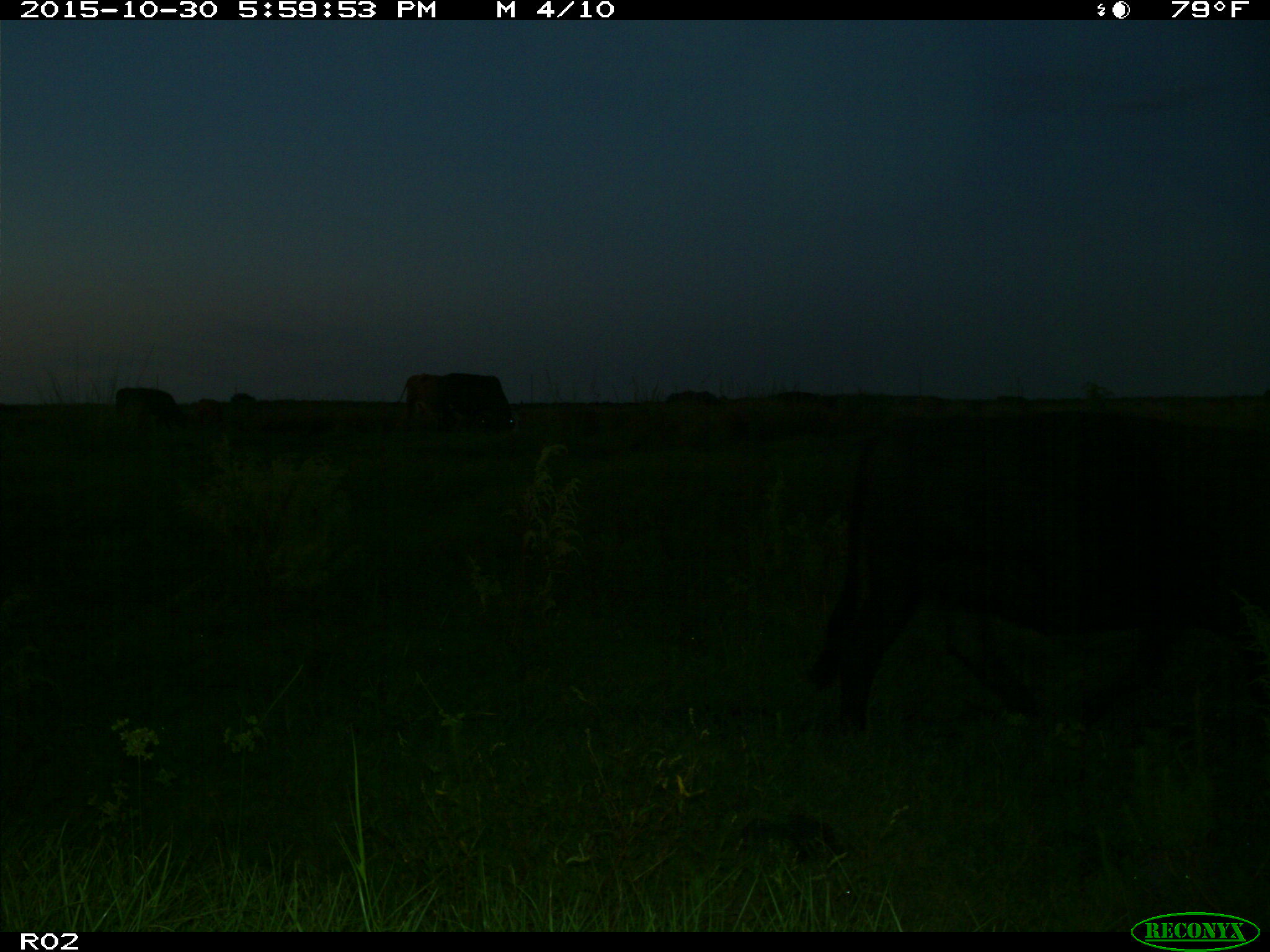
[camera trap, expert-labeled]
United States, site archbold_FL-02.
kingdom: Animalia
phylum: Chordata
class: Mammalia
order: Artiodactyla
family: Bovidae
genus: Bos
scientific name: Bos taurus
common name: domestic cow